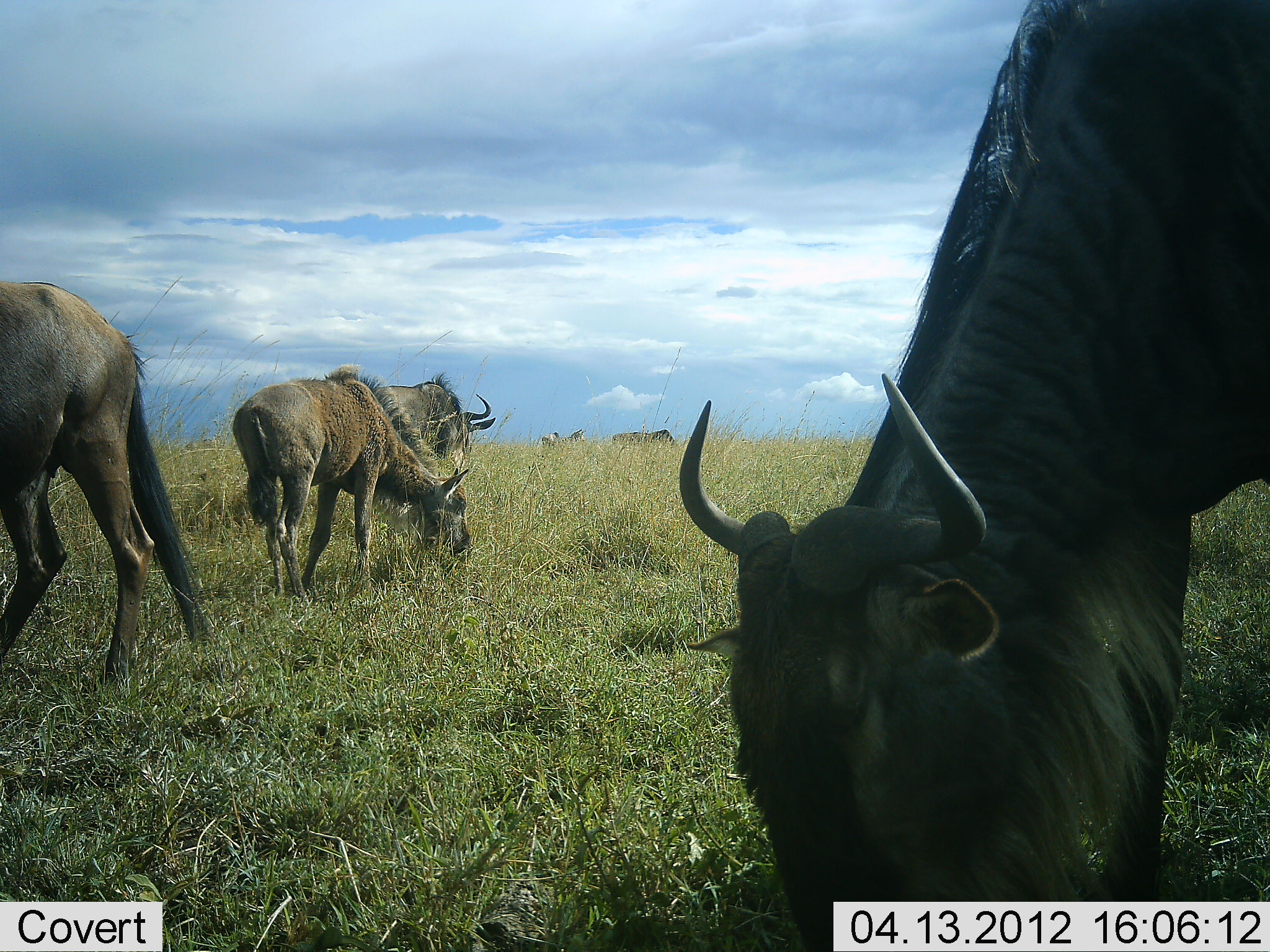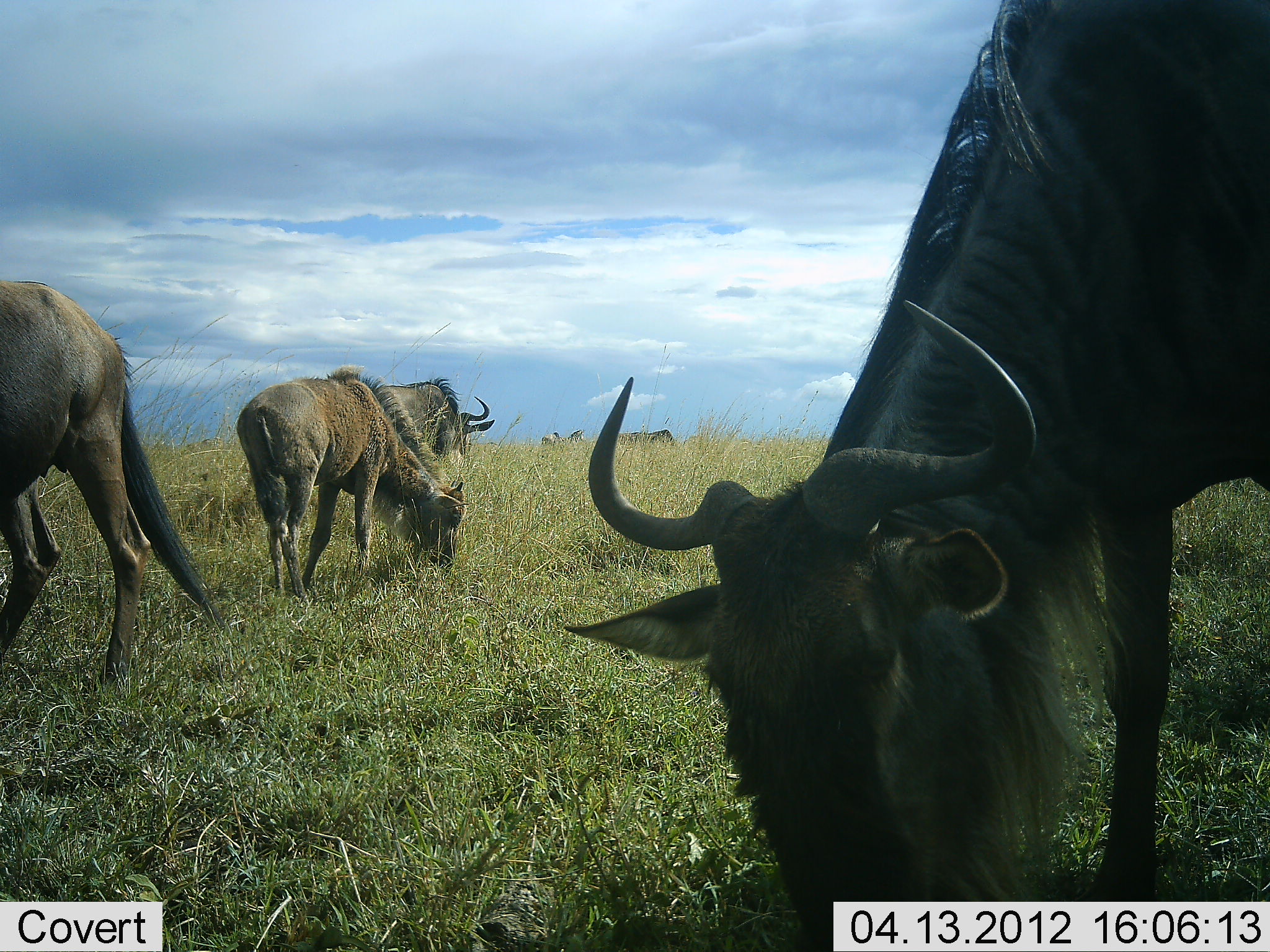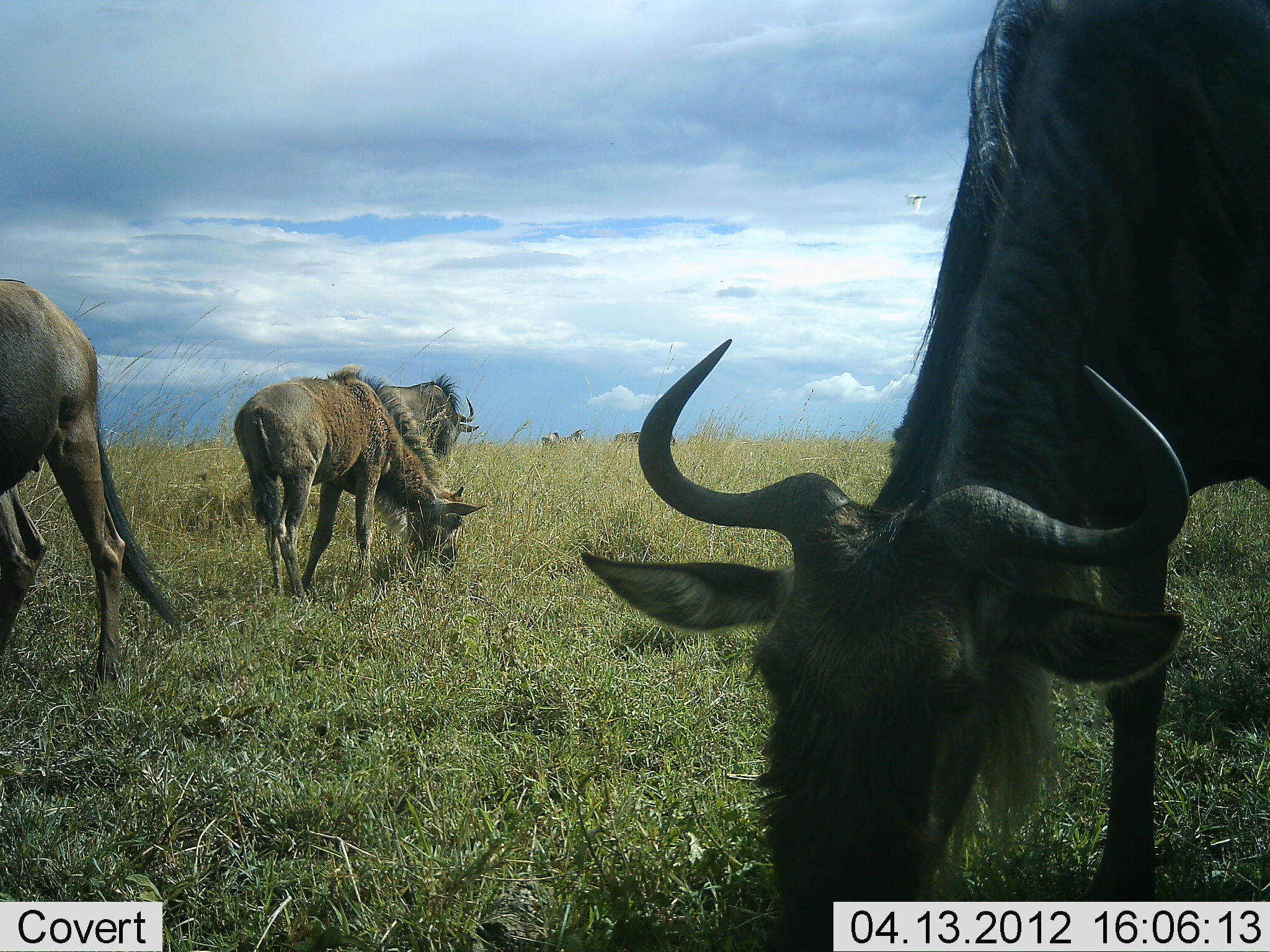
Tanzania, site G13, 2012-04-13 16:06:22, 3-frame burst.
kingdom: Animalia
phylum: Chordata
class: Mammalia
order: Artiodactyla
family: Bovidae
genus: Connochaetes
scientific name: Connochaetes taurinus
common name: blue wildebeest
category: wildebeest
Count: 4.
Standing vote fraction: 22%.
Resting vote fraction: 0%.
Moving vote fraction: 0%.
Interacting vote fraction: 0%.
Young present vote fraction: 26%.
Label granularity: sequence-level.